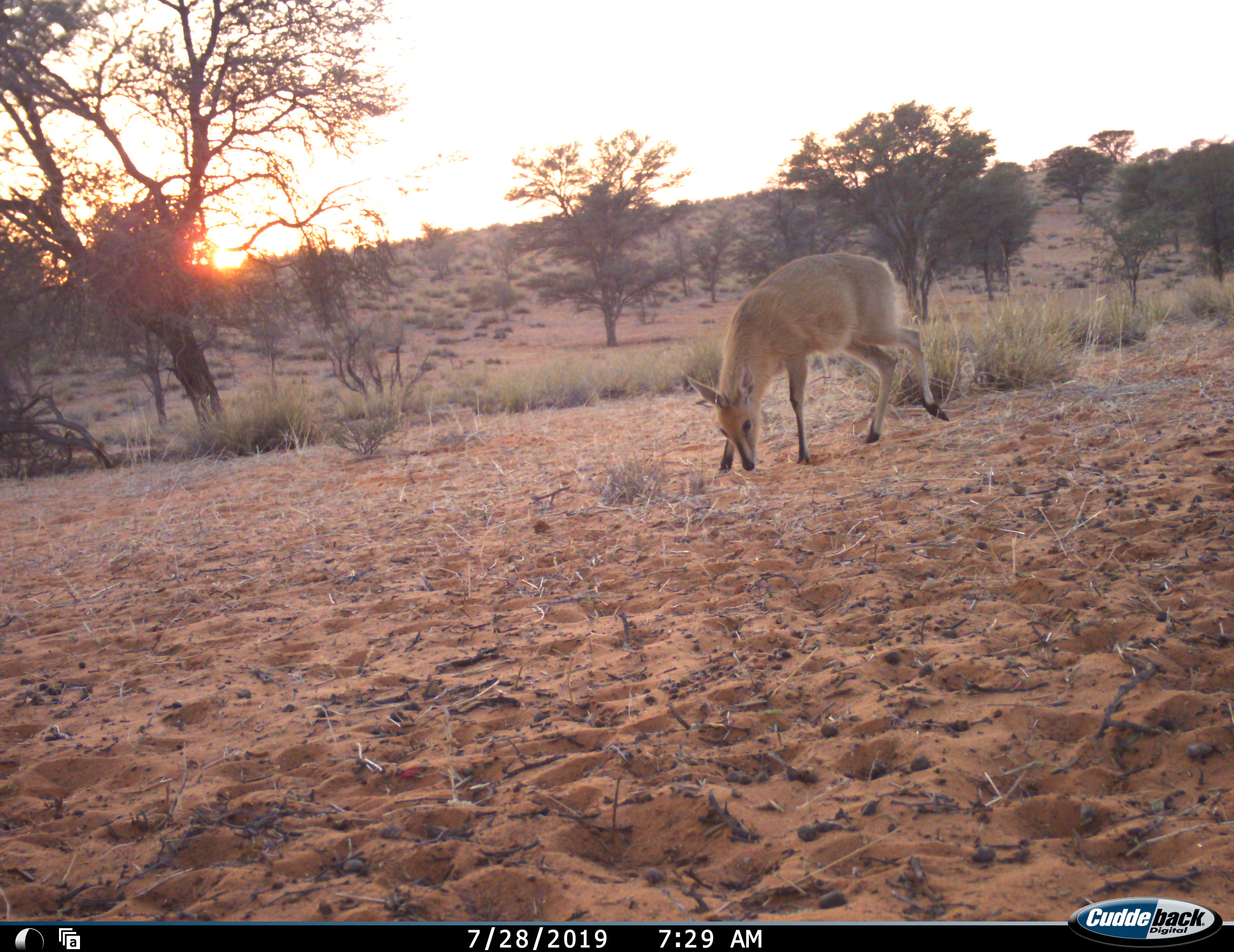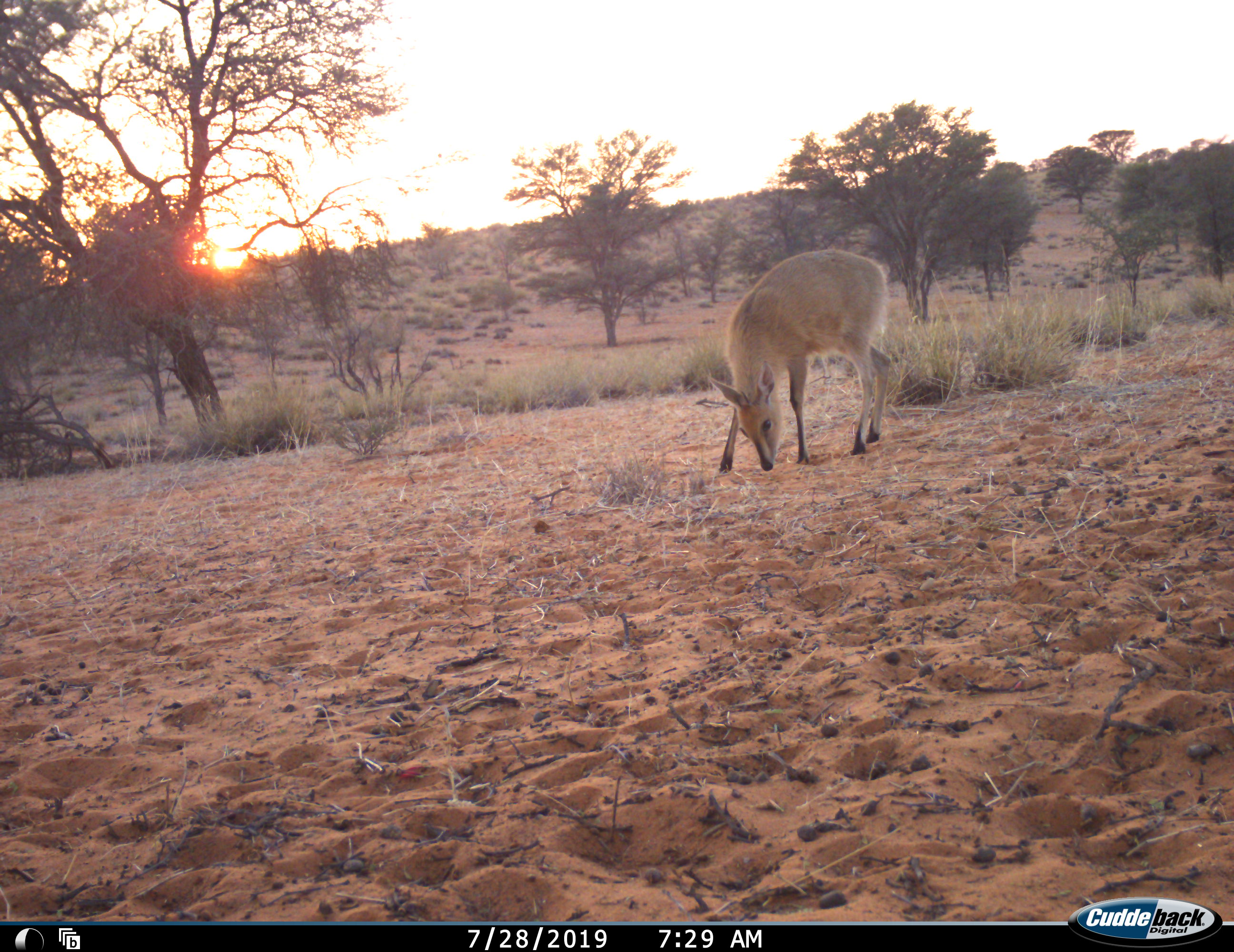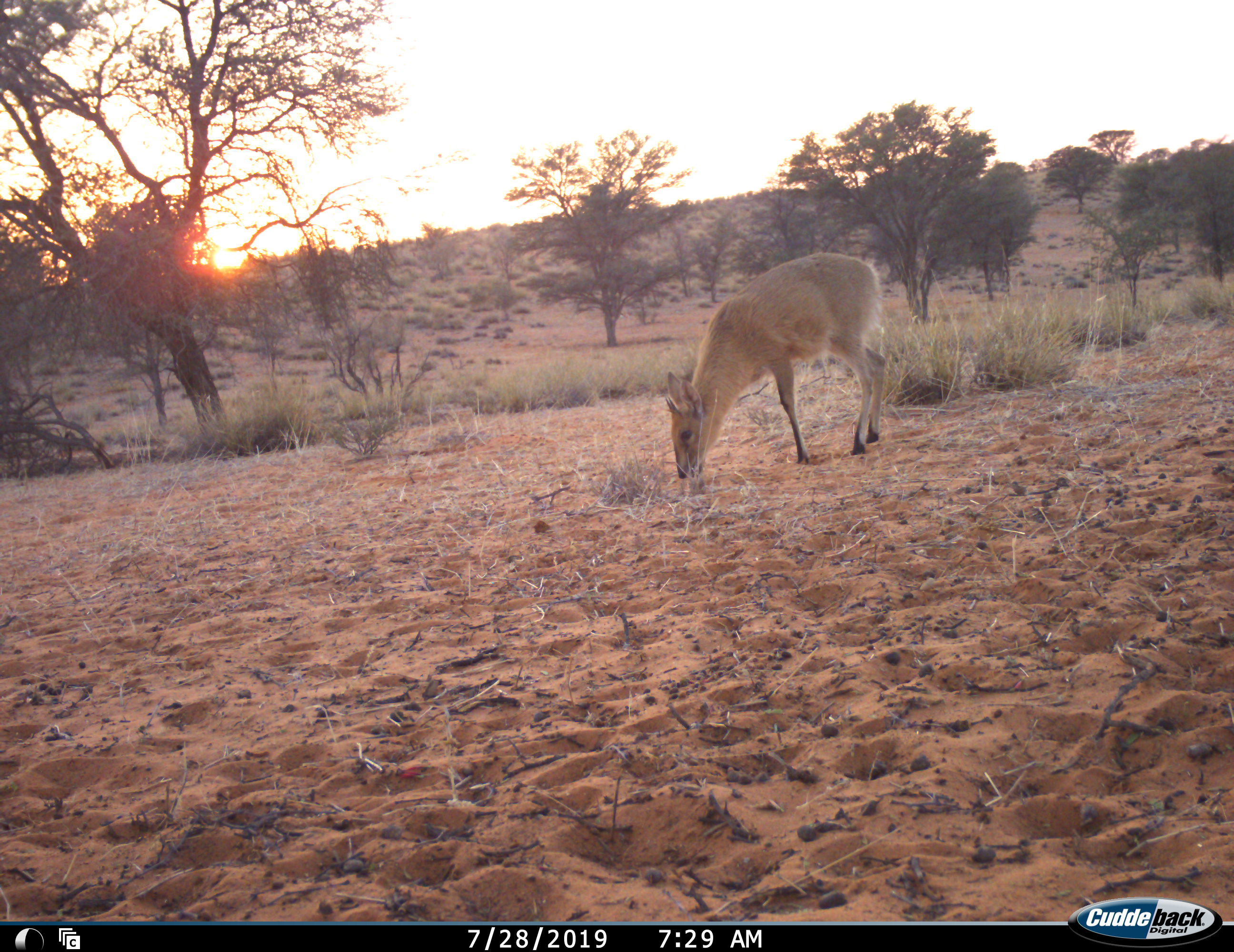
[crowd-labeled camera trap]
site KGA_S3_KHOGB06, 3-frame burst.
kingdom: Animalia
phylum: Chordata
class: Mammalia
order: Artiodactyla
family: Bovidae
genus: Sylvicapra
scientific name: Sylvicapra grimmia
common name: common duiker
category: duikercommongrey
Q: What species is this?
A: Duikercommongrey (common duiker) (Sylvicapra grimmia).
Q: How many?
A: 1.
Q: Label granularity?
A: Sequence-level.